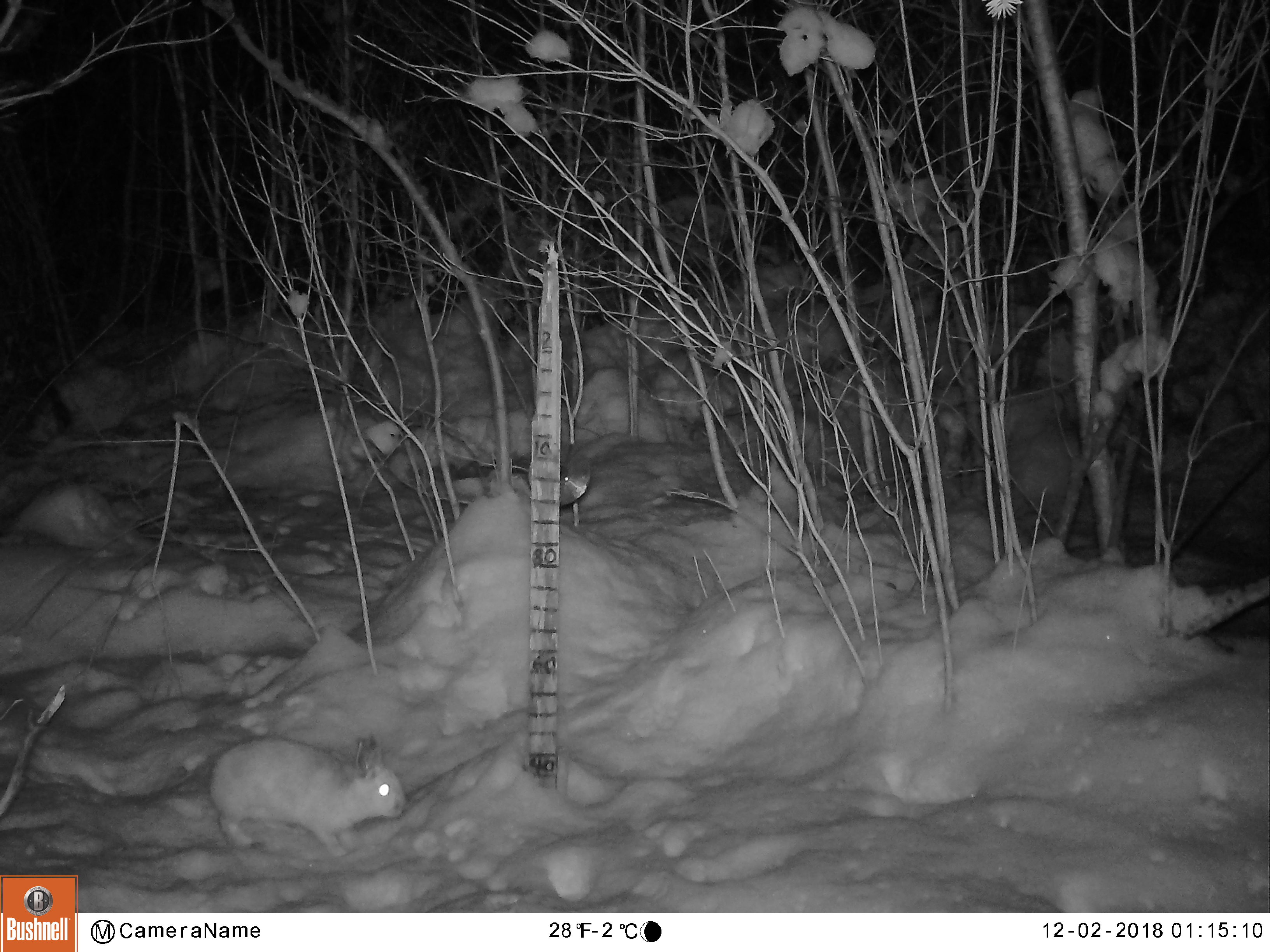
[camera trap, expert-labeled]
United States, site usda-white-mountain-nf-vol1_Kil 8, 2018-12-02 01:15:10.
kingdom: Animalia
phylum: Chordata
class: Mammalia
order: Lagomorpha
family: Leporidae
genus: Lepus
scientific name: Lepus americanus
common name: snowshoe hare